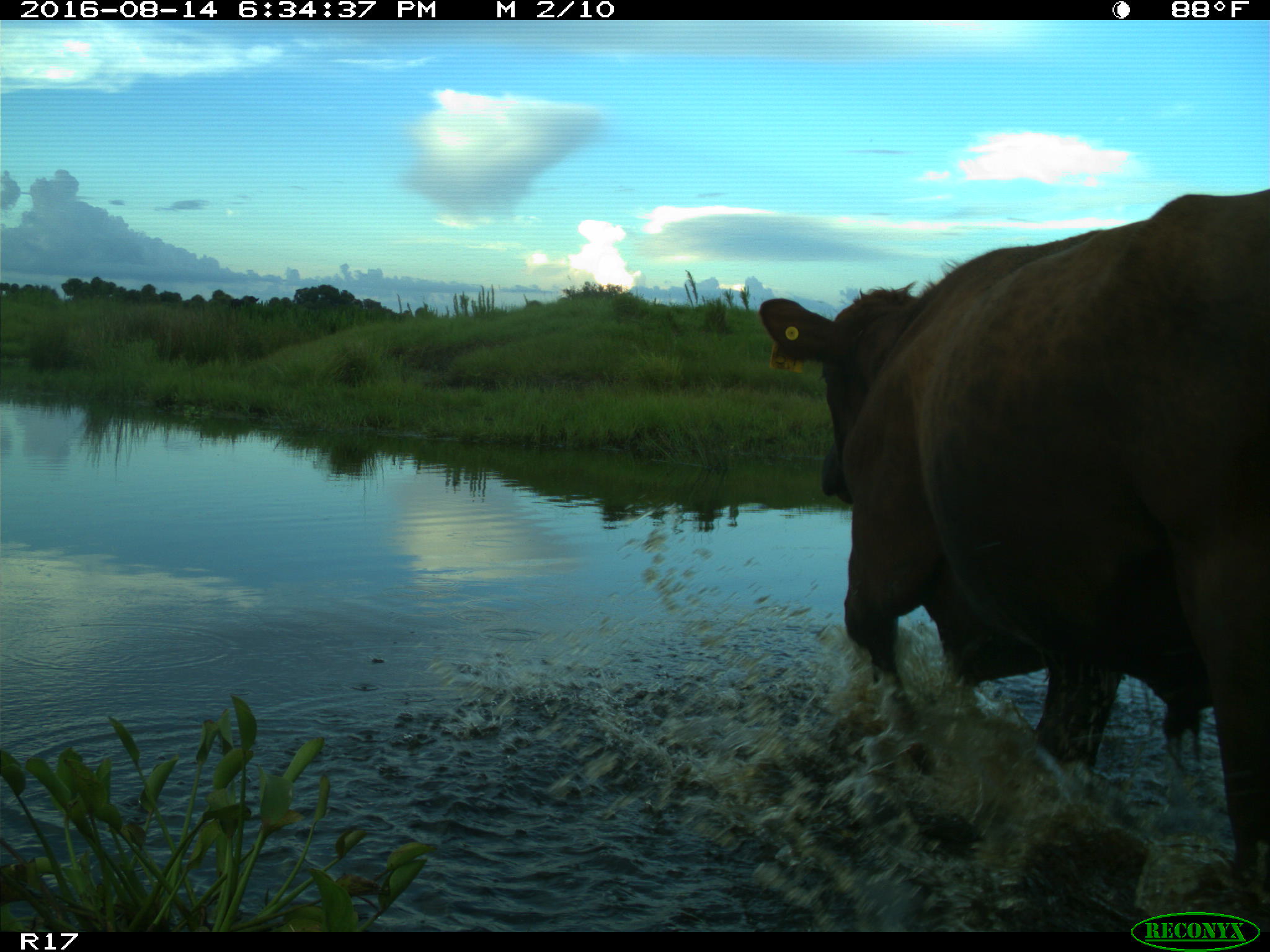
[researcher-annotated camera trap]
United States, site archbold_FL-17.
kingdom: Animalia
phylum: Chordata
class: Mammalia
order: Artiodactyla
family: Bovidae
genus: Bos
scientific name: Bos taurus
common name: domestic cow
Bos taurus (domestic cow).